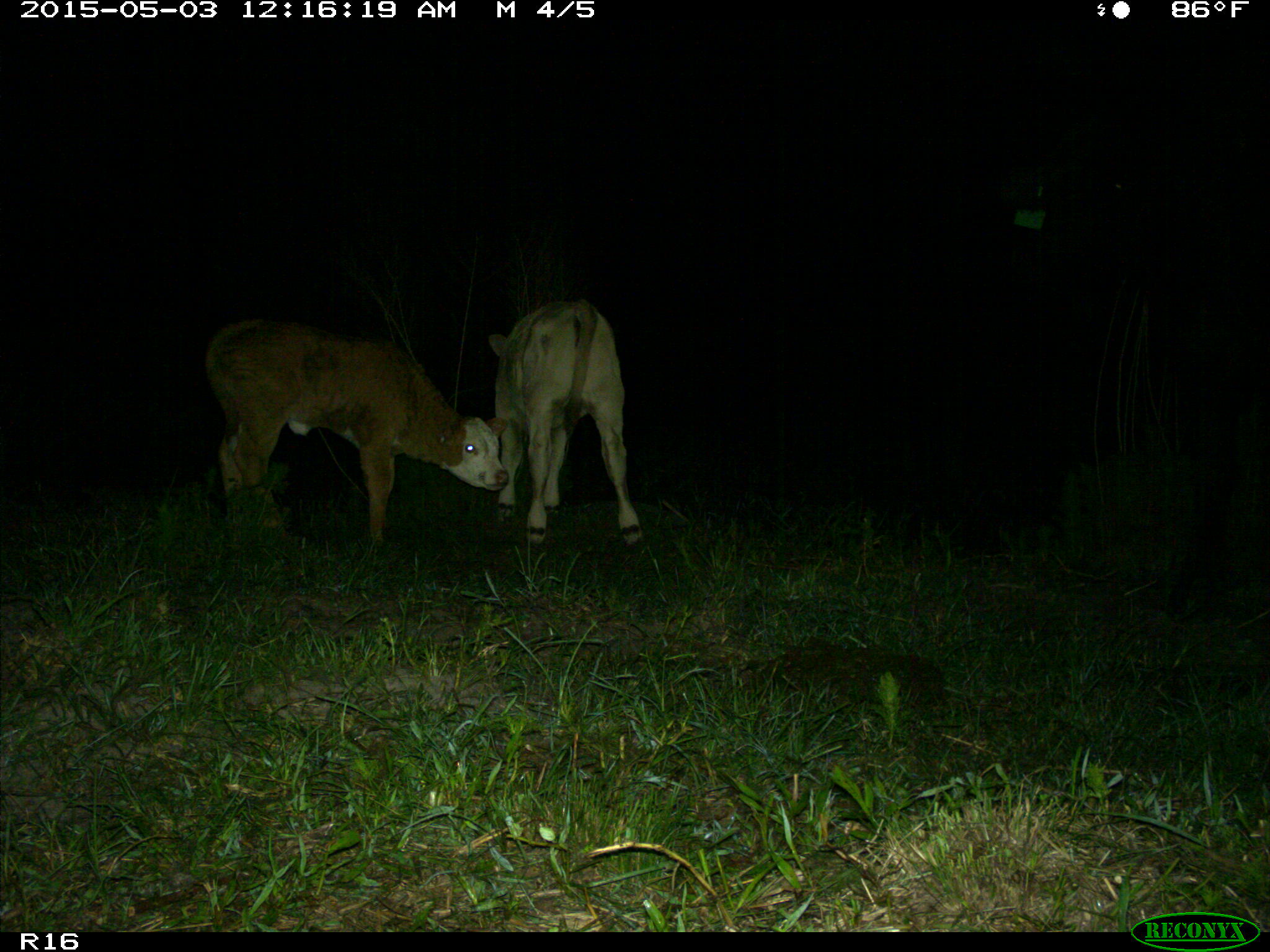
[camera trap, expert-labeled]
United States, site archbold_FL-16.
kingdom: Animalia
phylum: Chordata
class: Mammalia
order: Artiodactyla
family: Bovidae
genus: Bos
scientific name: Bos taurus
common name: domestic cow